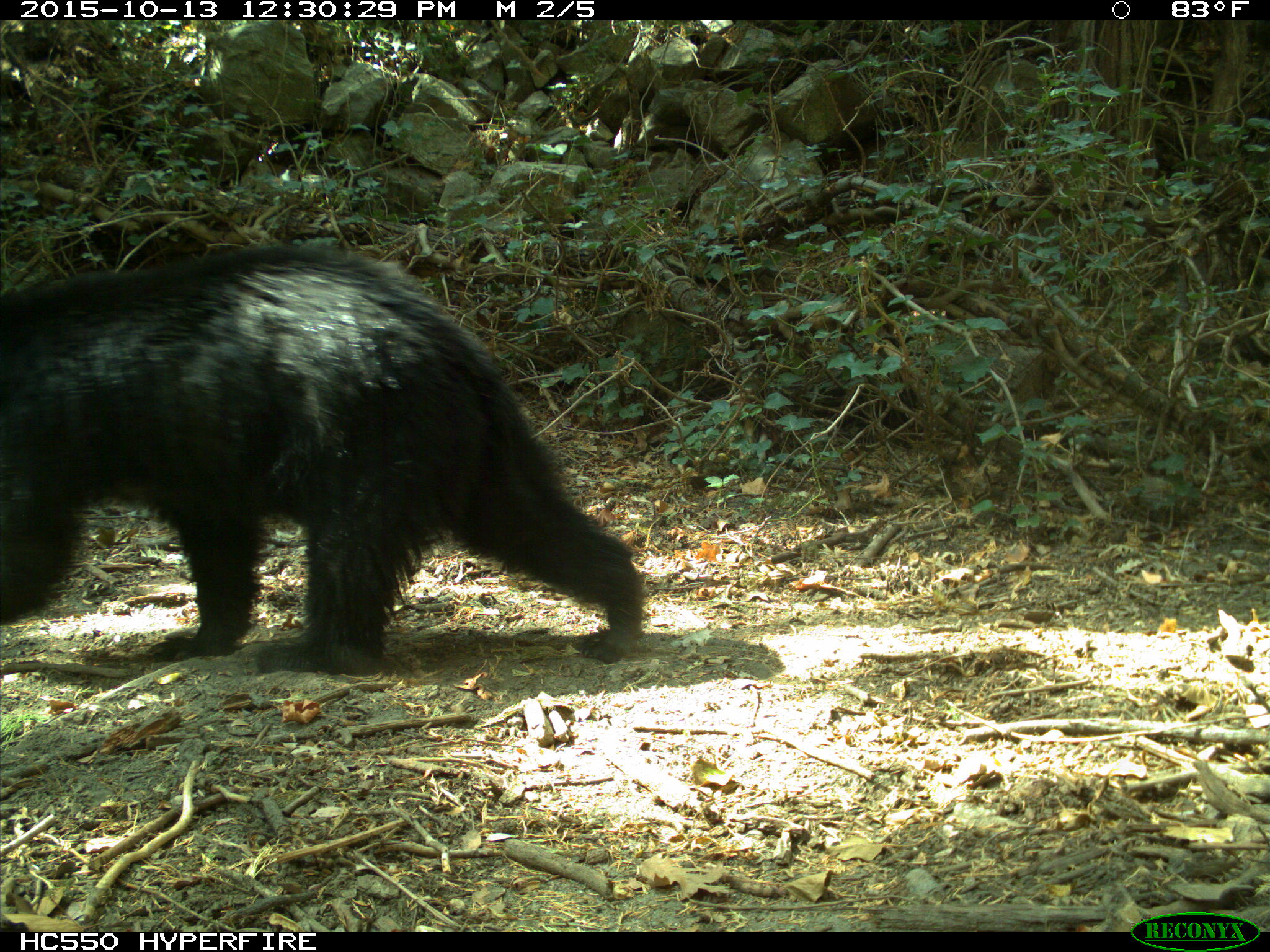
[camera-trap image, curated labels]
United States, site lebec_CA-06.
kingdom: Animalia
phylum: Chordata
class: Mammalia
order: Carnivora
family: Ursidae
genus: Ursus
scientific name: Ursus americanus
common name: american black bear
Ursus americanus (american black bear).